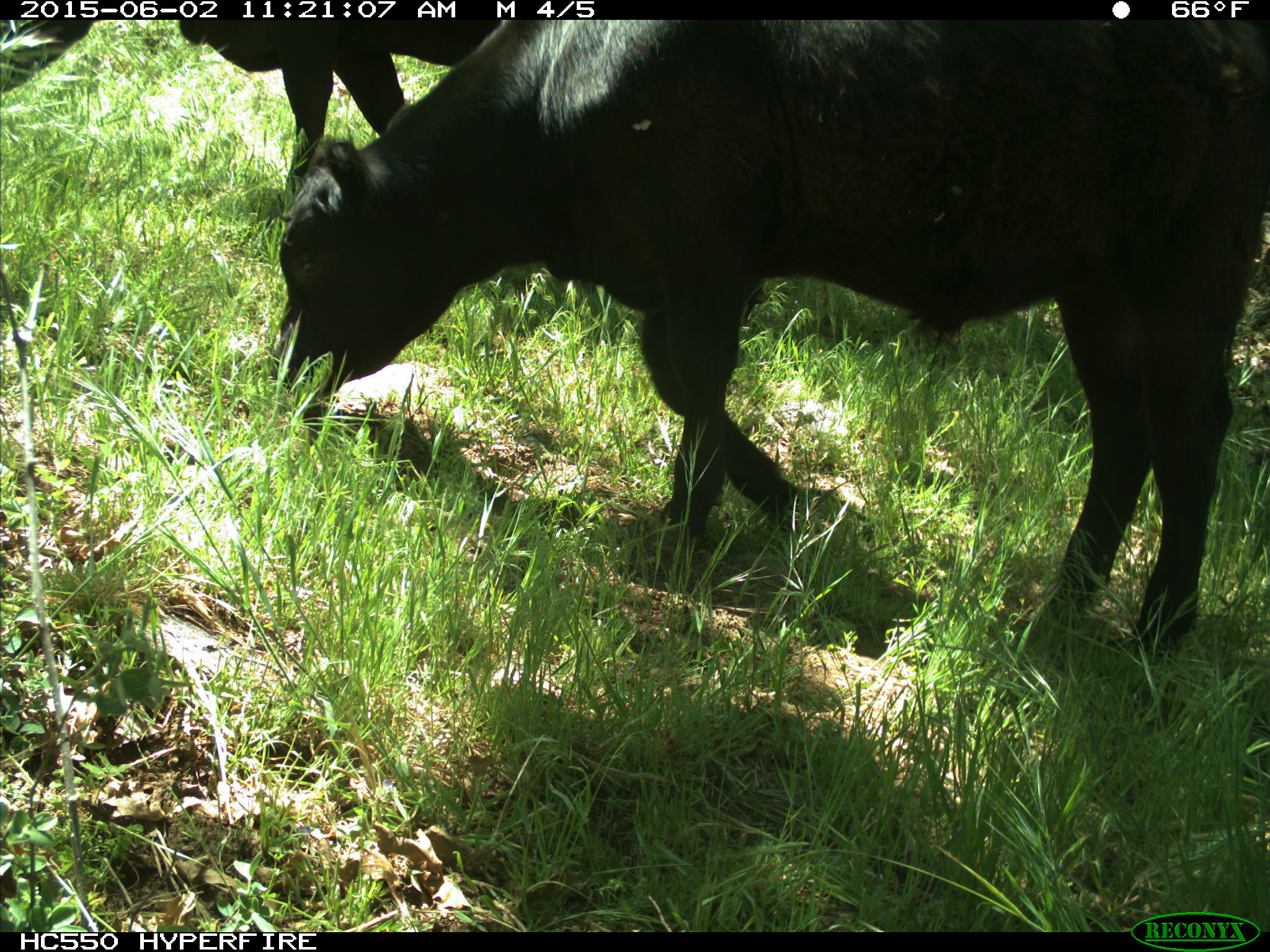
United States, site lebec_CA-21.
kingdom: Animalia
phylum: Chordata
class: Mammalia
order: Artiodactyla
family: Bovidae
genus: Bos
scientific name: Bos taurus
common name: domestic cow